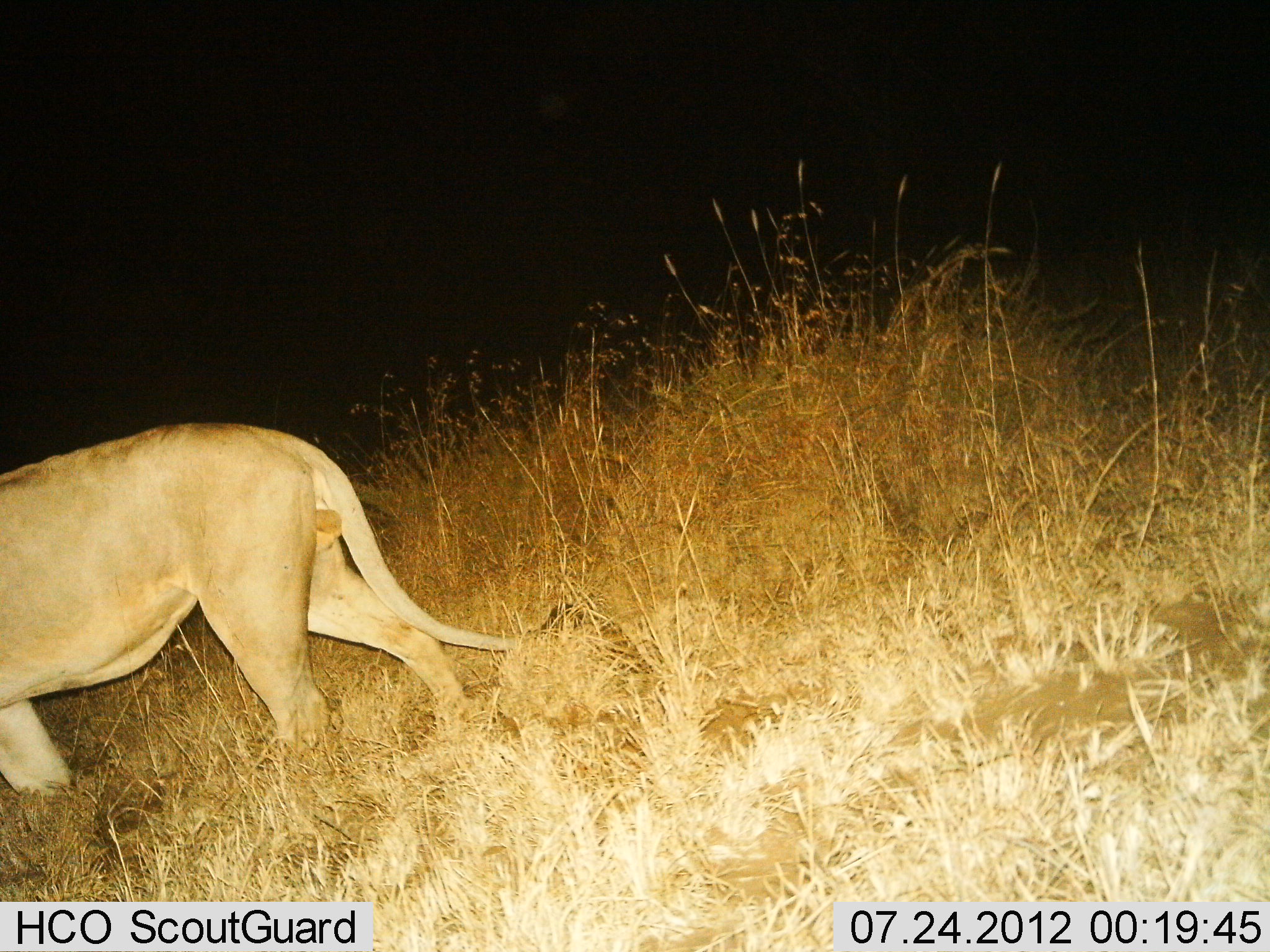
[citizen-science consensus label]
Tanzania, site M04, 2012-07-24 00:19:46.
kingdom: Animalia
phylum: Chordata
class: Mammalia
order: Carnivora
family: Felidae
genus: Panthera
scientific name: Panthera leo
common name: lion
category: lionmale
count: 1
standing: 30%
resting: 0%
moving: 80%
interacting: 0%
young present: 0%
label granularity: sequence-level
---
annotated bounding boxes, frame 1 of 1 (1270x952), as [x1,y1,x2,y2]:
animal: [0,421,582,804]